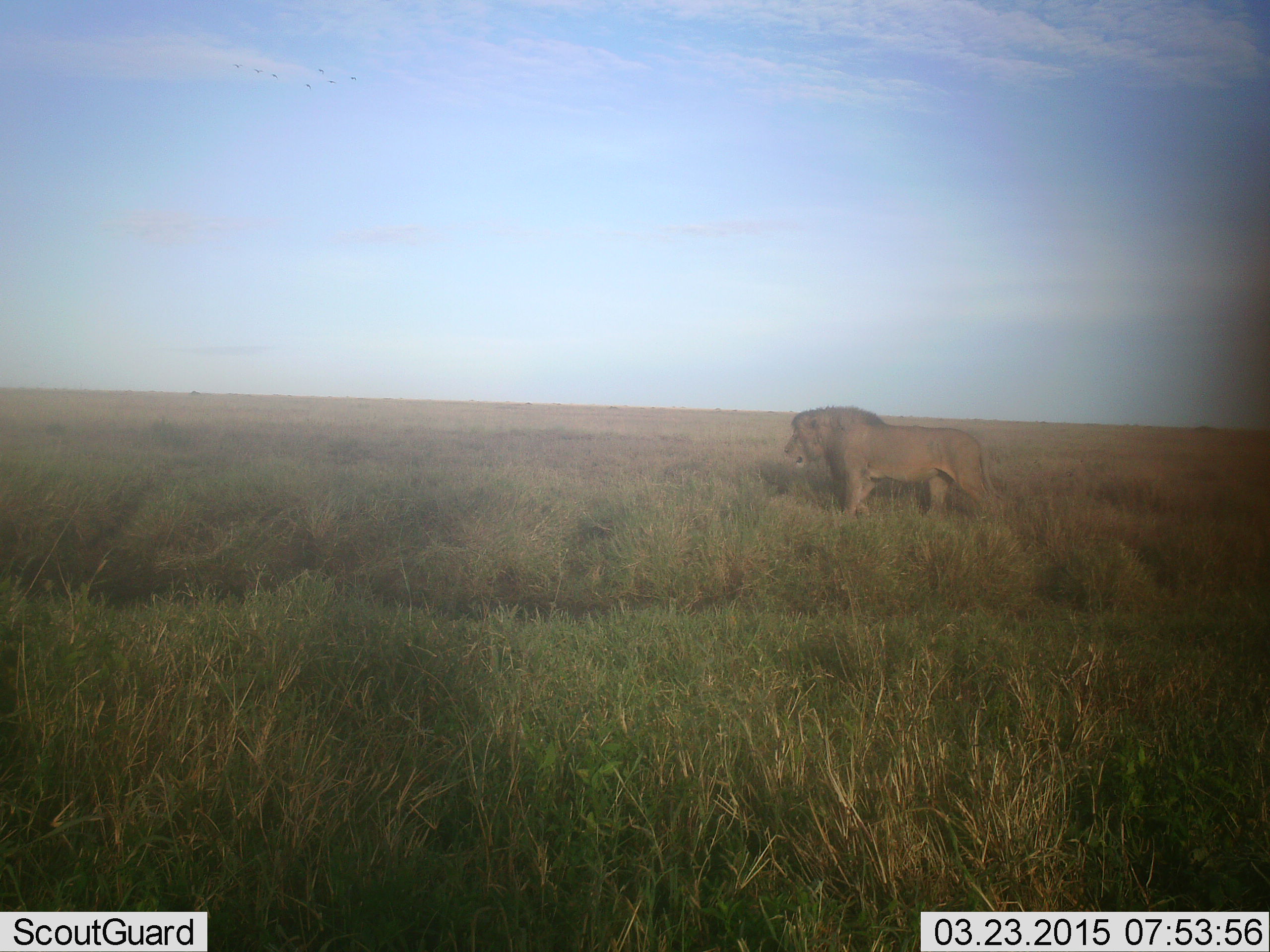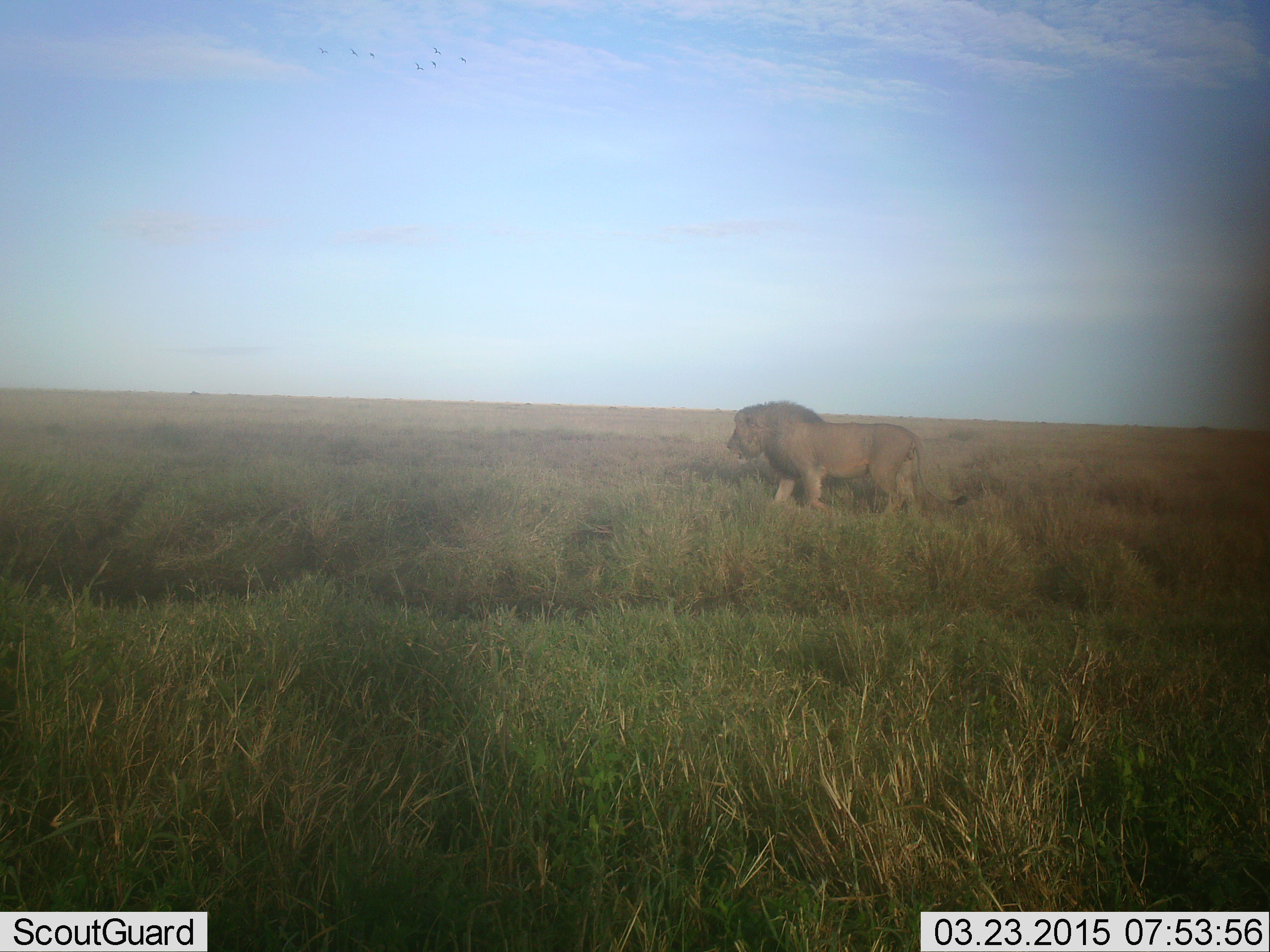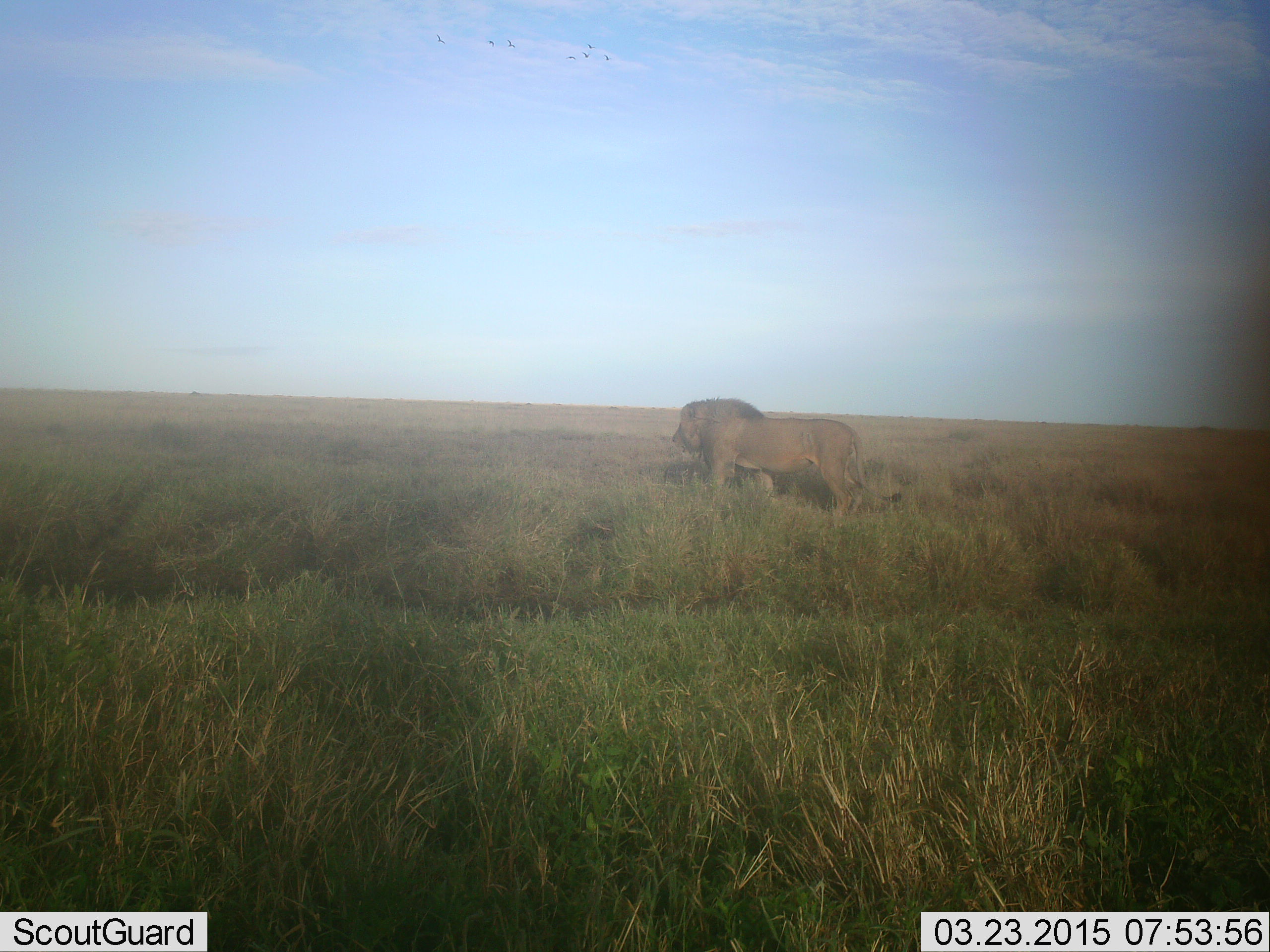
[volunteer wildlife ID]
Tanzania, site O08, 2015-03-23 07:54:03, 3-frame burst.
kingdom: Animalia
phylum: Chordata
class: Mammalia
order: Carnivora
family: Felidae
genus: Panthera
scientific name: Panthera leo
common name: lion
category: lionmale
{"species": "lionmale (lion) (Panthera leo)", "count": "1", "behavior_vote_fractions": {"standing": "30%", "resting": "0%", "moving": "80%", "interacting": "0%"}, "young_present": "0%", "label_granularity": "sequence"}